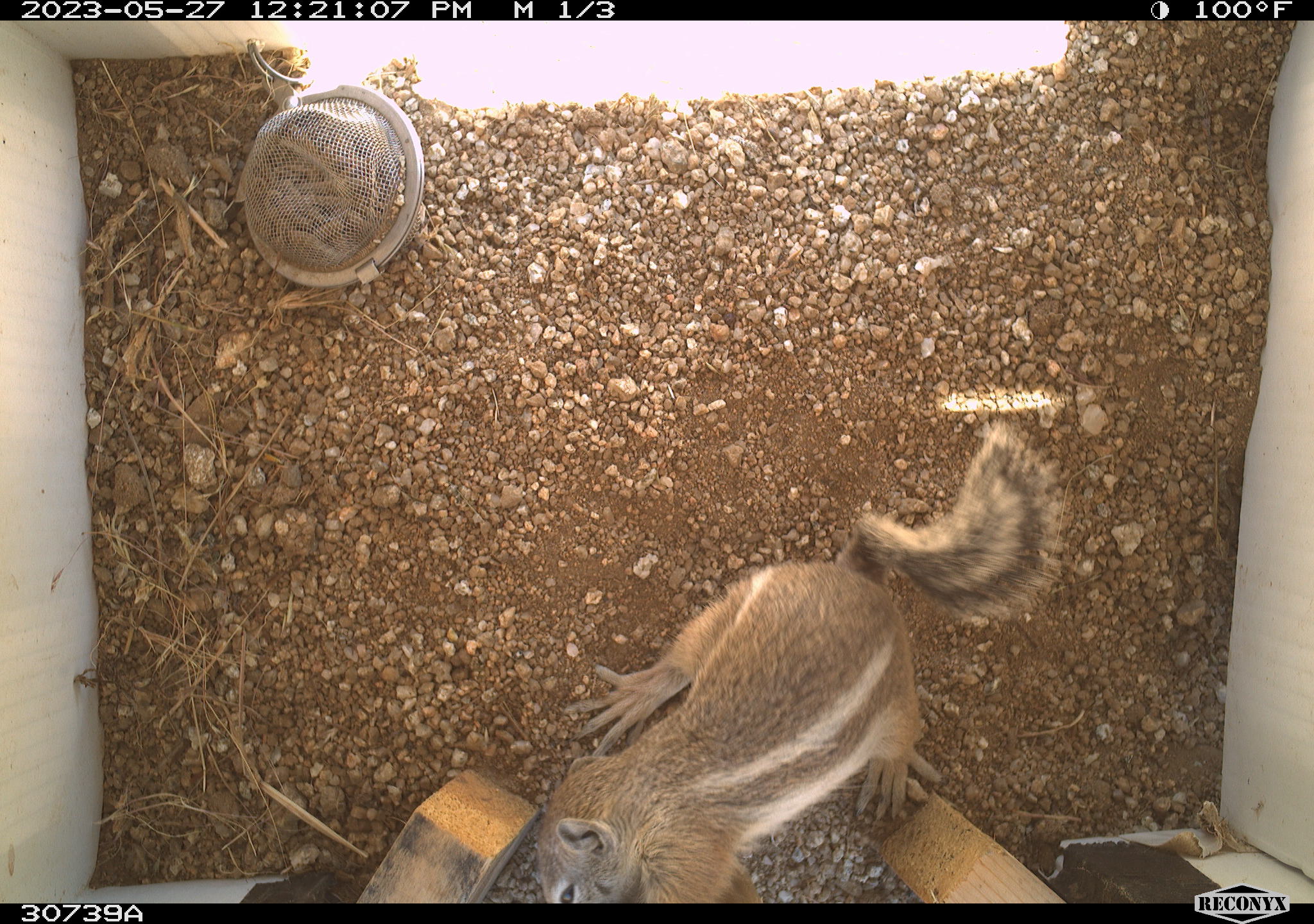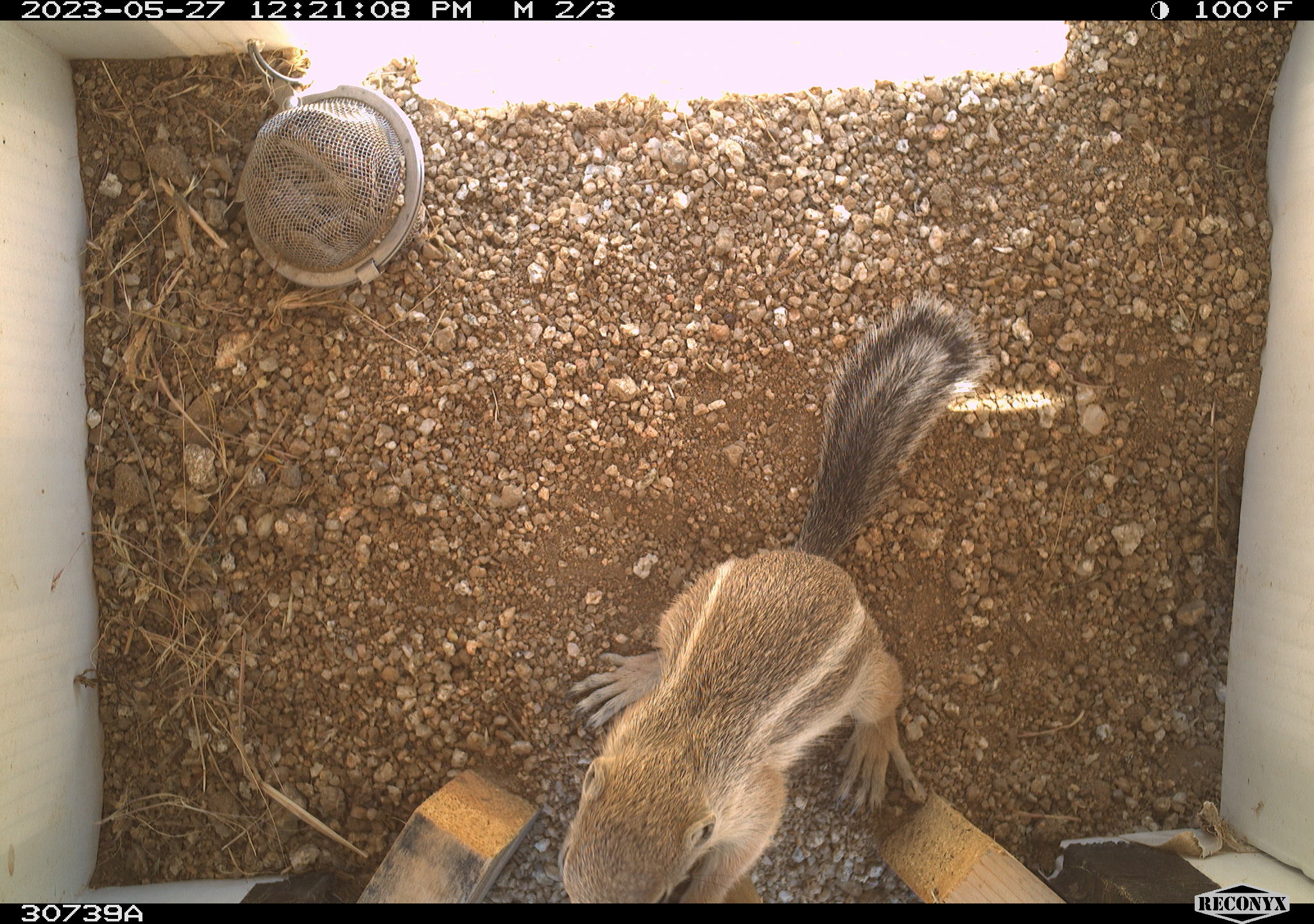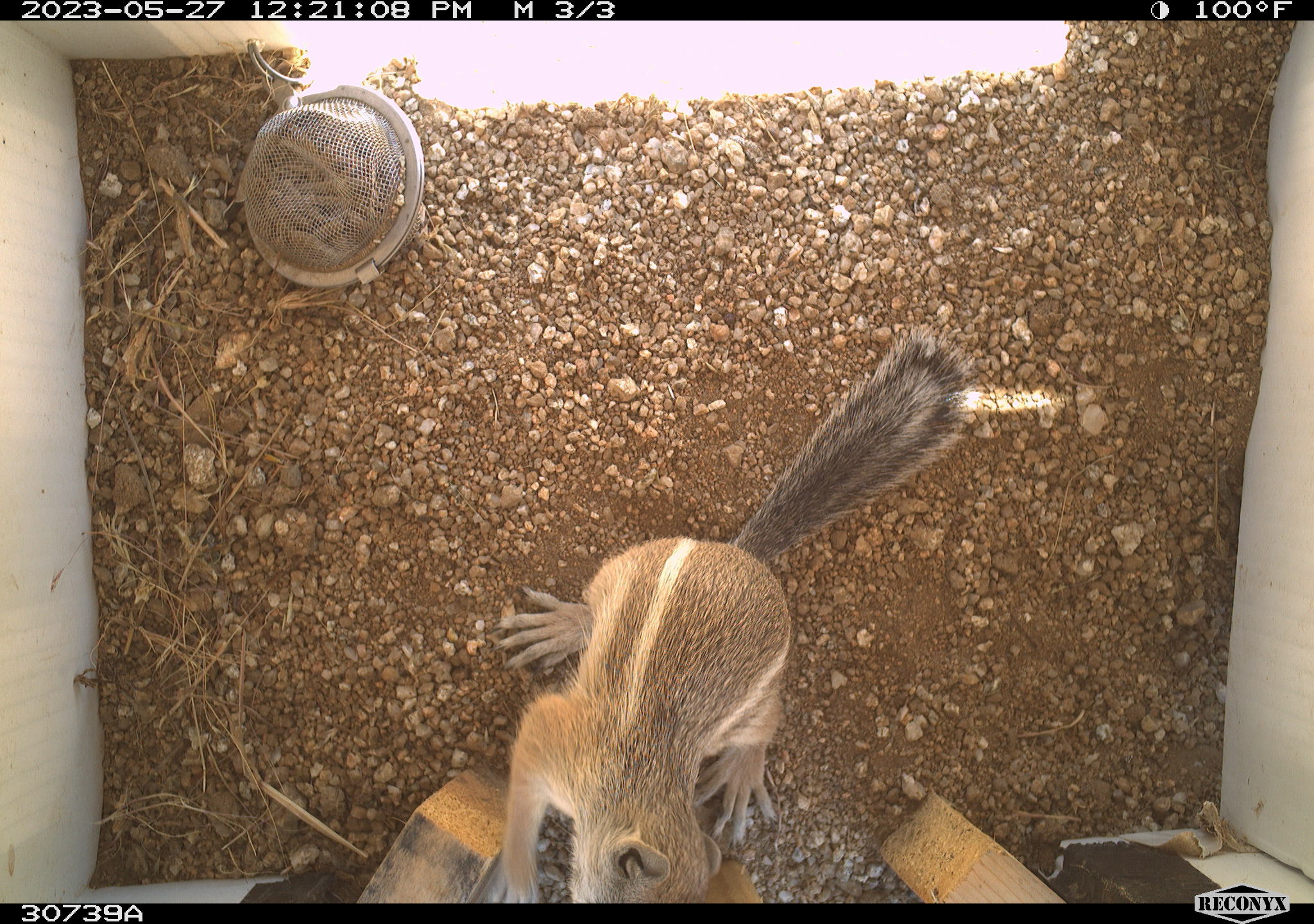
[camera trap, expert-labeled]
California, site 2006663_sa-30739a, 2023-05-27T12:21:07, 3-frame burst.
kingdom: Animalia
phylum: Chordata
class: Mammalia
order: Rodentia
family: Sciuridae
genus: Ammospermophilus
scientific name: Ammospermophilus leucurus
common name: white-tailed antelope squirrel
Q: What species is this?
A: White-tailed antelope squirrel (Ammospermophilus leucurus).